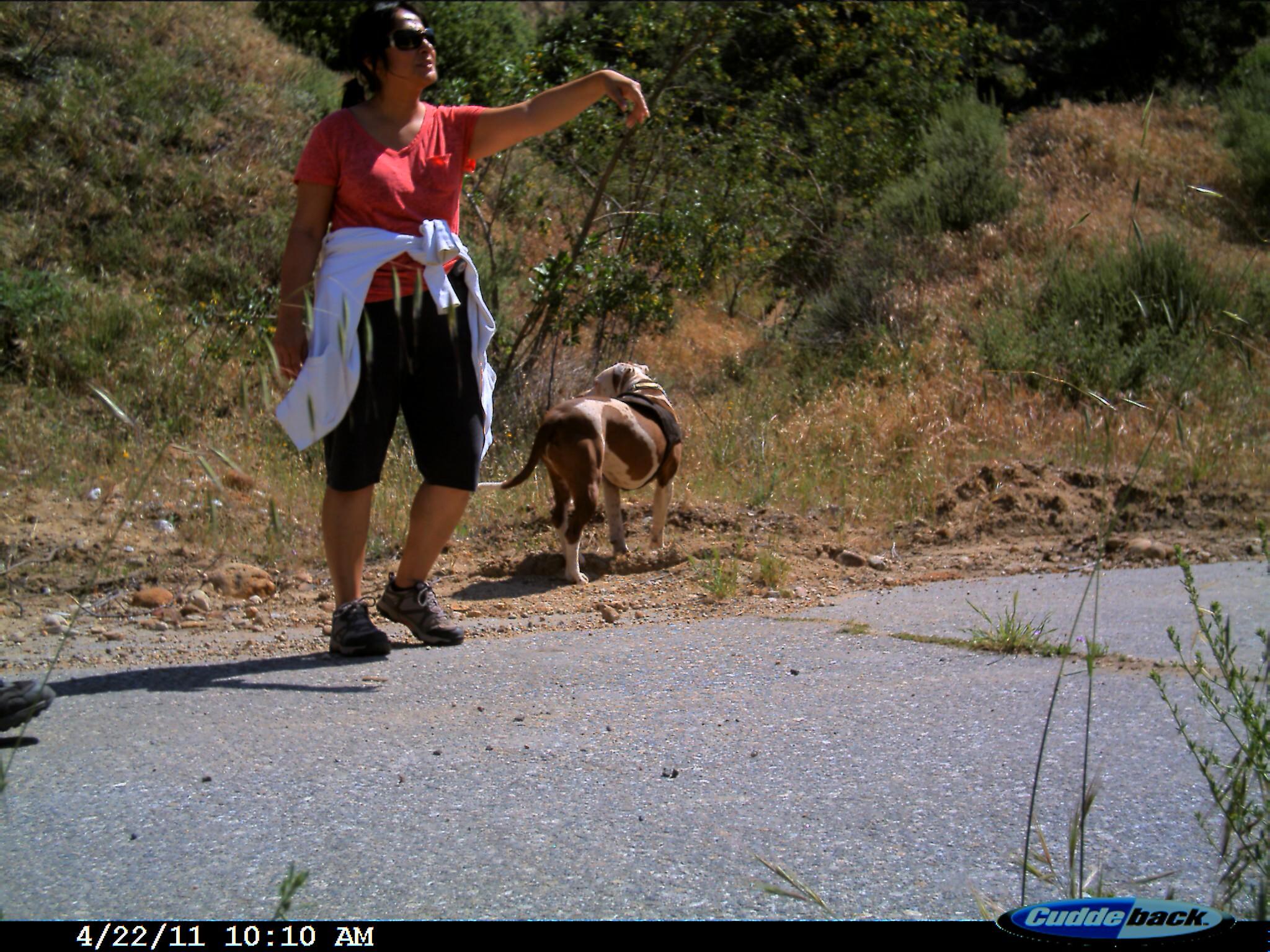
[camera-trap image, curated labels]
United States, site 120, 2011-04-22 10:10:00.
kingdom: Animalia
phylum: Chordata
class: Mammalia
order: Carnivora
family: Canidae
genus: Canis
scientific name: Canis familiaris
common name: domestic dog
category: dog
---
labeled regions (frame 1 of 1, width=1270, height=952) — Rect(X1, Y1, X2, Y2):
dog: Rect(483, 349, 711, 614)